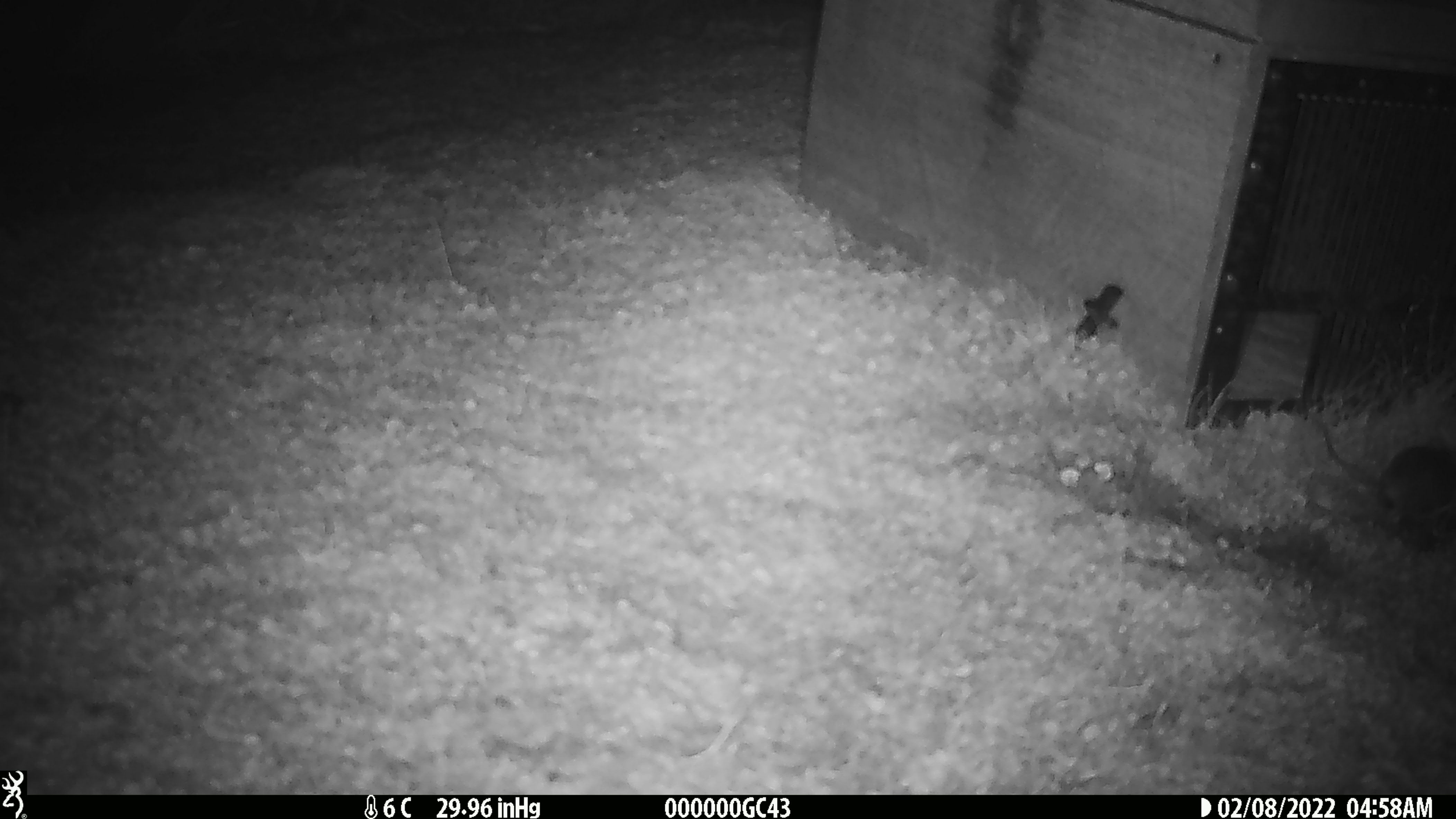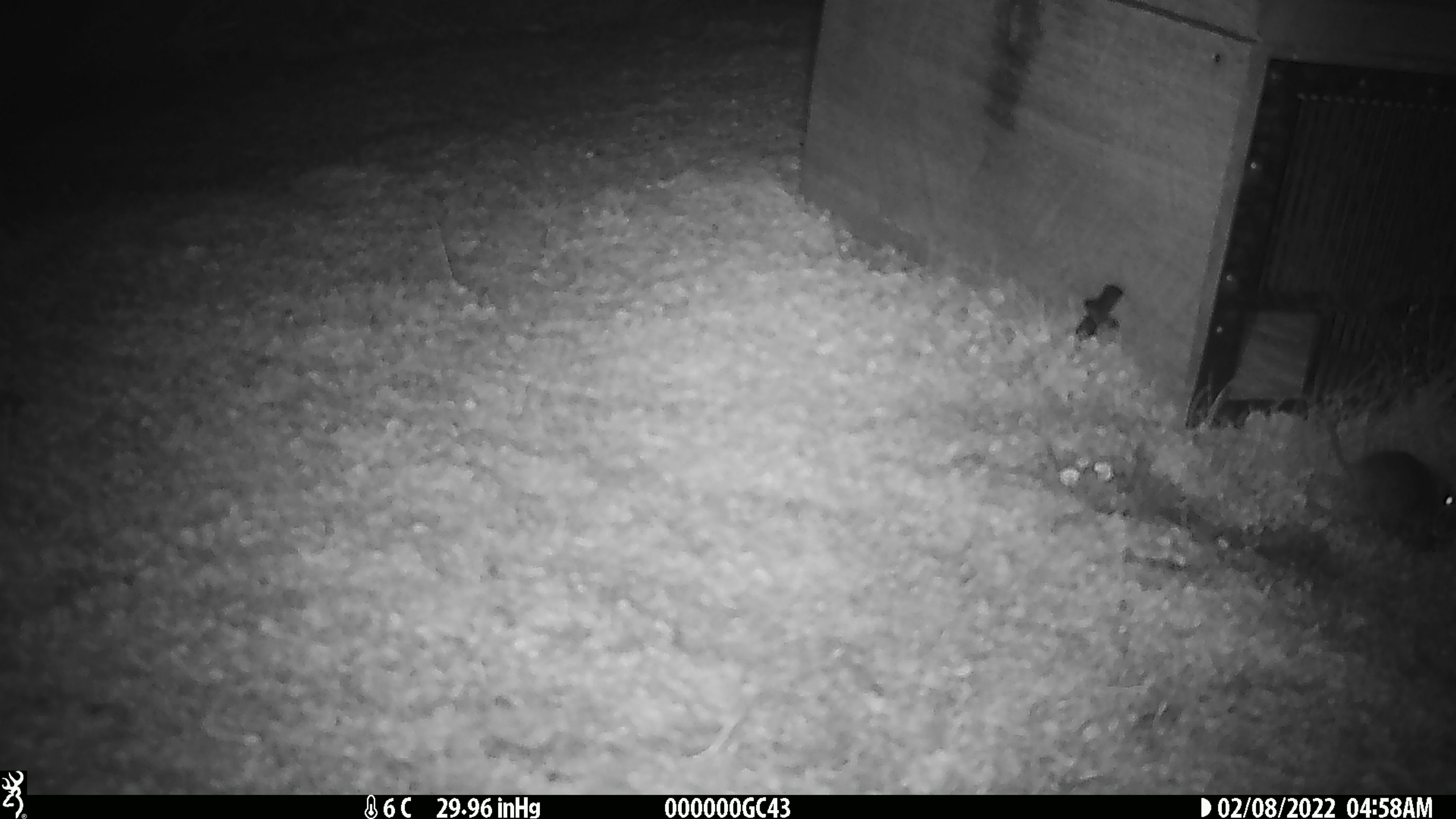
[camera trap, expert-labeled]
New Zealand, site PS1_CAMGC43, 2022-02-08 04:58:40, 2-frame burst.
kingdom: Animalia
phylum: Chordata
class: Mammalia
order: Rodentia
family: Muridae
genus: Mus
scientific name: Mus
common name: mouse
Mouse (Mus).